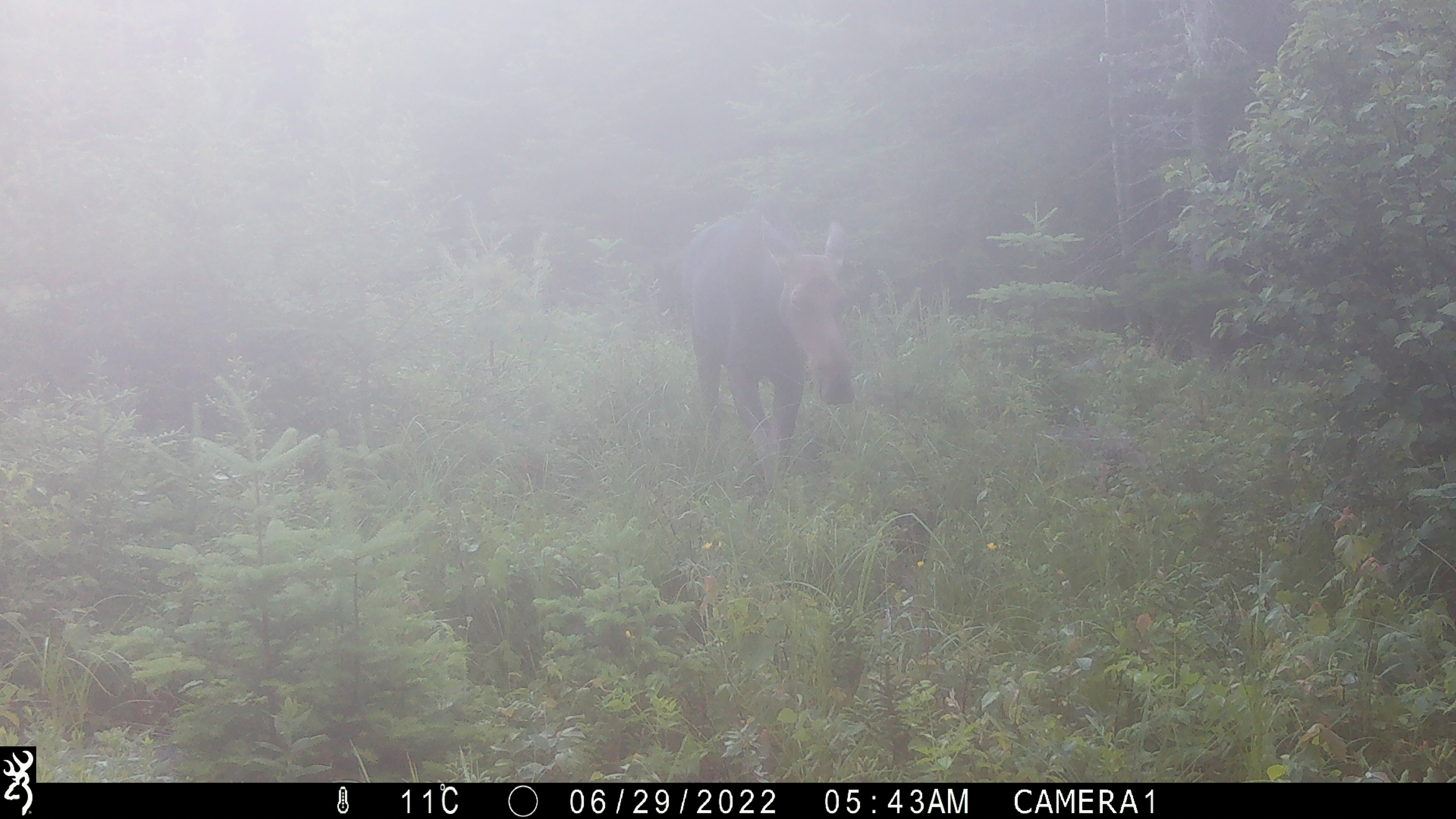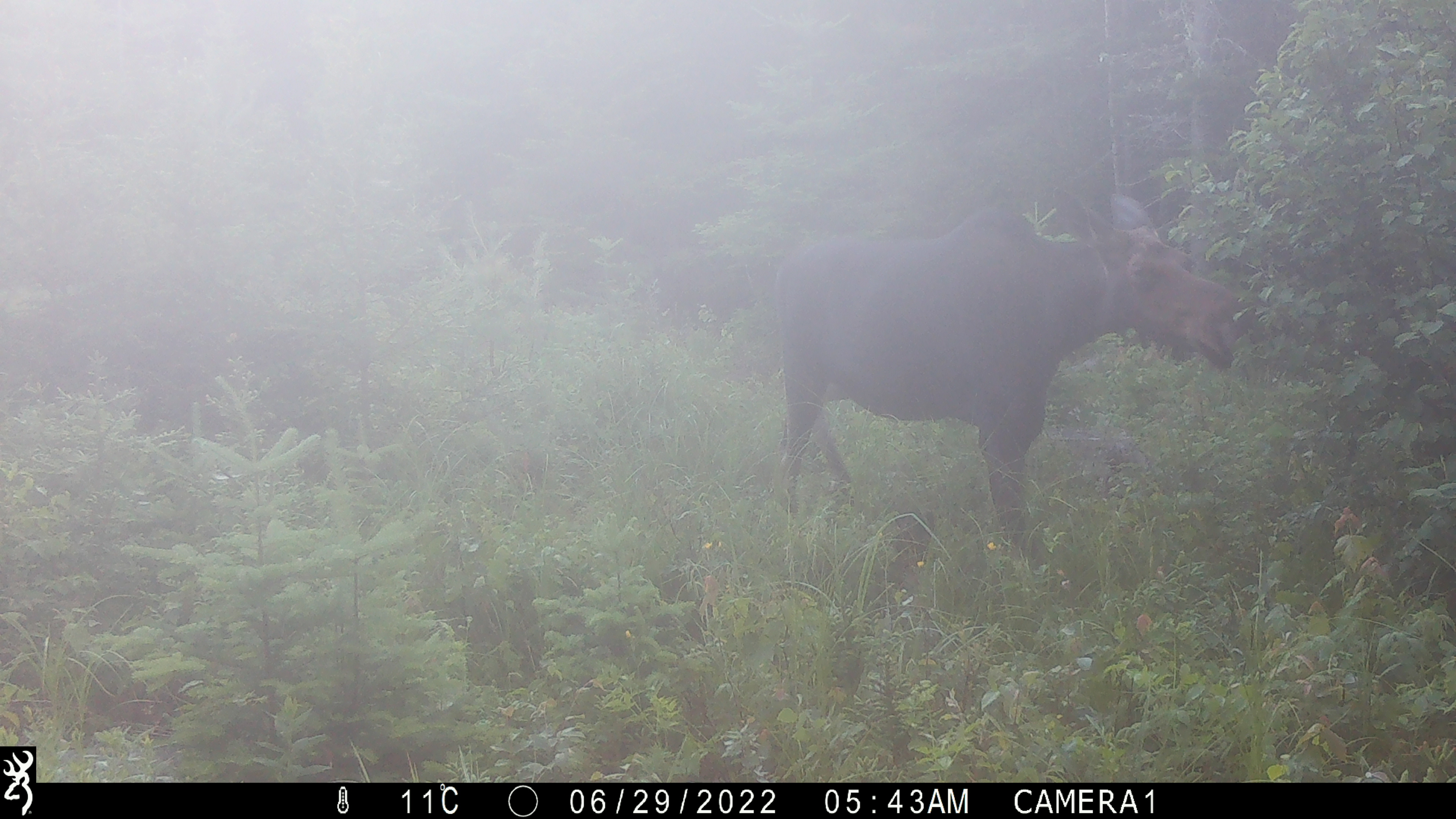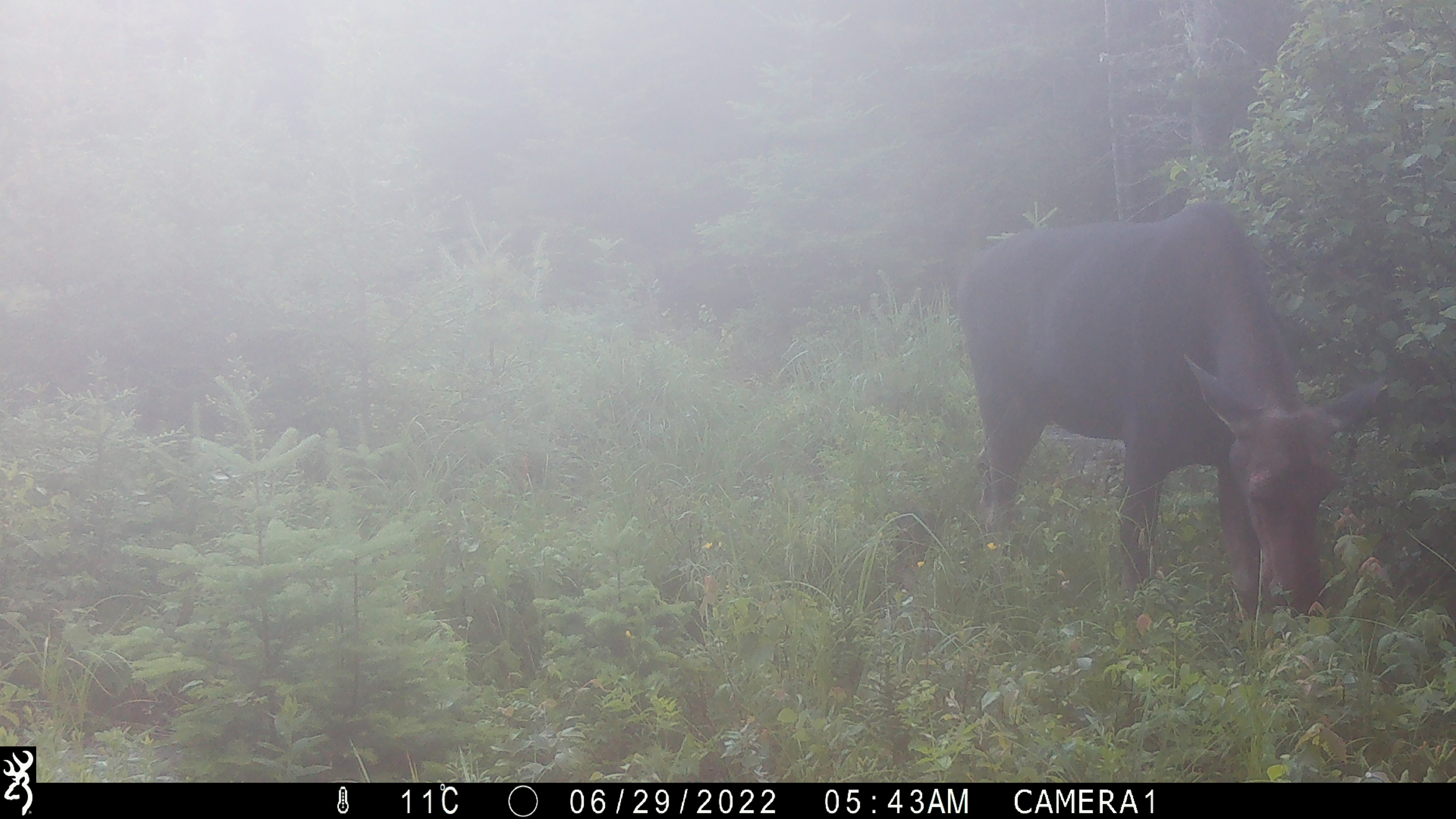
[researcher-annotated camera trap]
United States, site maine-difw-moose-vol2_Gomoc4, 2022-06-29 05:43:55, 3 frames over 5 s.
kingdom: Animalia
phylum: Chordata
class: Mammalia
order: Artiodactyla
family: Cervidae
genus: Alces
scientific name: Alces alces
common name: moose